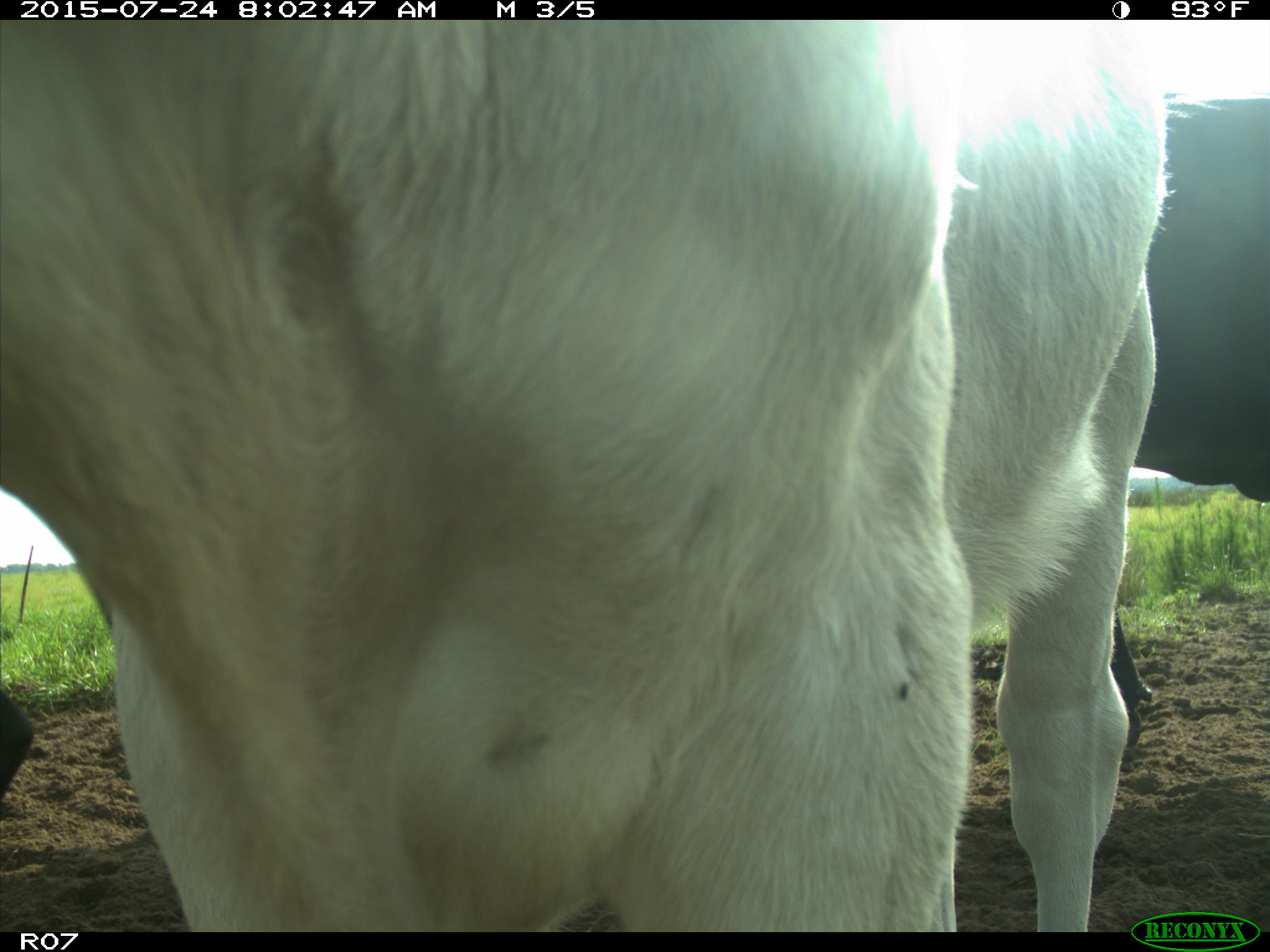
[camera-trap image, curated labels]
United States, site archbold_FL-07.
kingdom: Animalia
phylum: Chordata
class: Mammalia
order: Artiodactyla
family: Bovidae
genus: Bos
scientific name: Bos taurus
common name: domestic cow